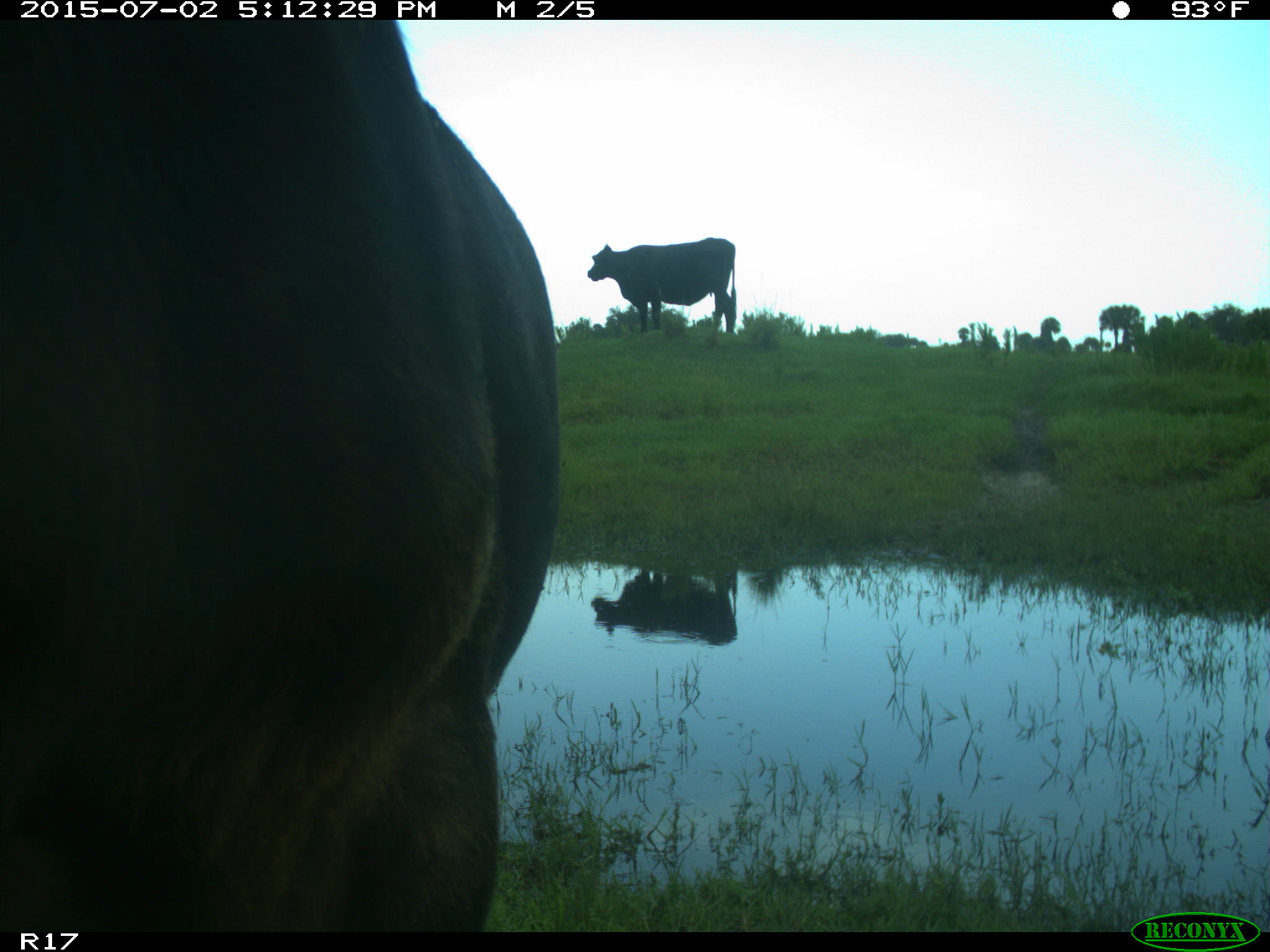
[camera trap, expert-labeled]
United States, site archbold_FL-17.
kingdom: Animalia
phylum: Chordata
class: Mammalia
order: Artiodactyla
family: Bovidae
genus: Bos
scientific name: Bos taurus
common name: domestic cow